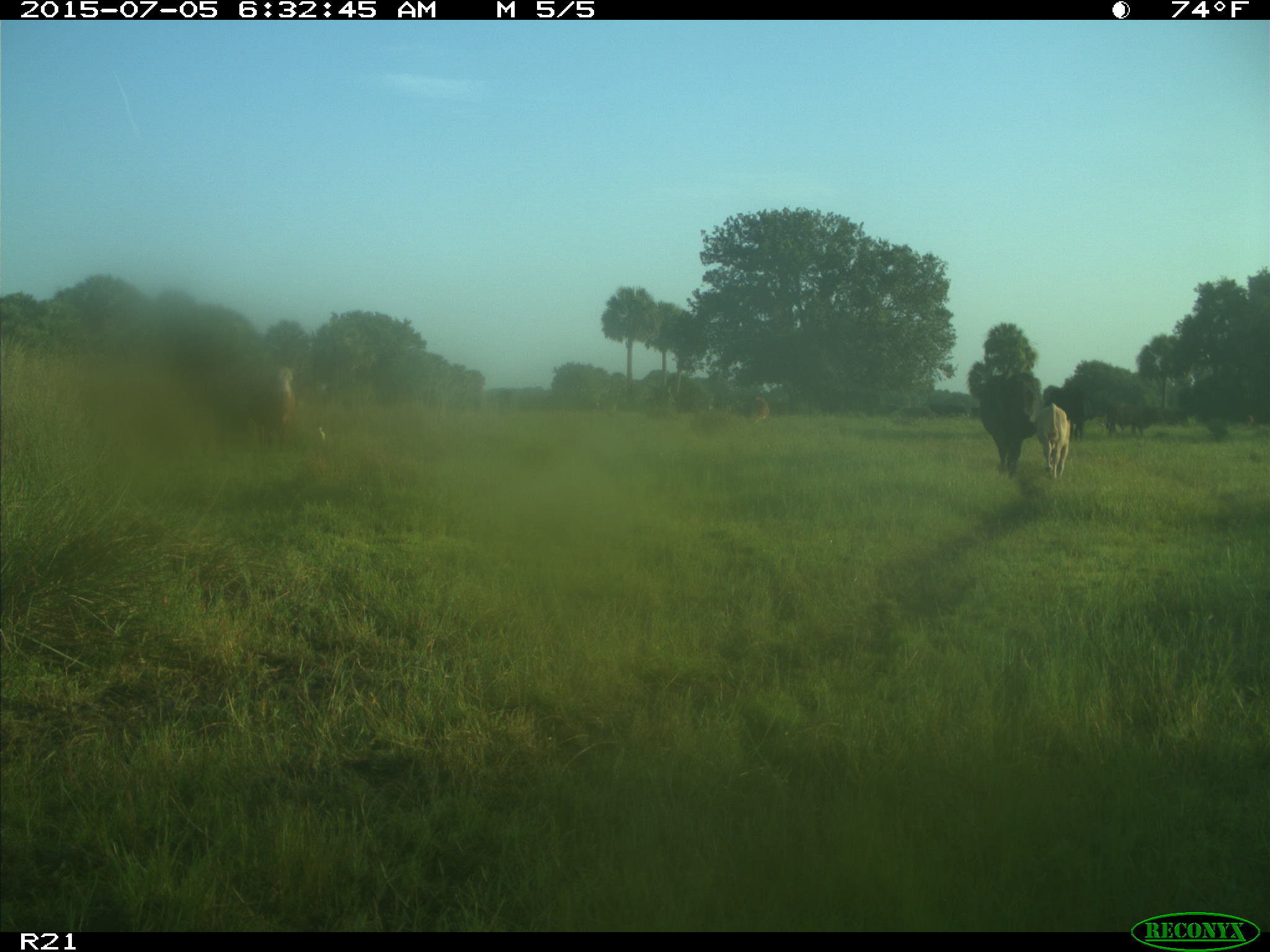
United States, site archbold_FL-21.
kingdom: Animalia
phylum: Chordata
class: Mammalia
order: Artiodactyla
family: Bovidae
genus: Bos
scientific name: Bos taurus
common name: domestic cow